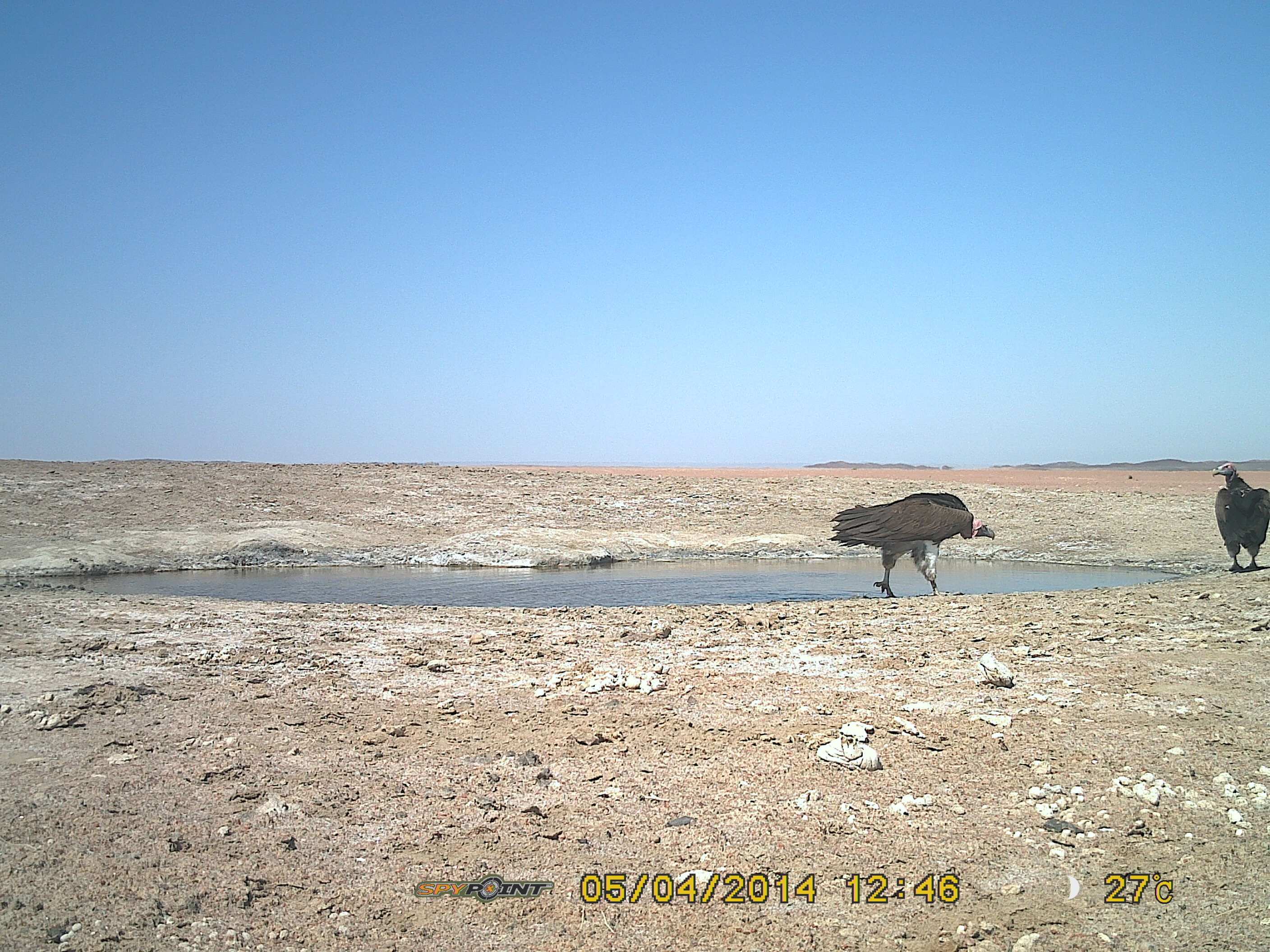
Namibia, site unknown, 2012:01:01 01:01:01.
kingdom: Animalia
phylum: Chordata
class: Aves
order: Accipitriformes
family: Accipitridae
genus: Torgos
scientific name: Torgos tracheliotos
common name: lappet-faced vulture